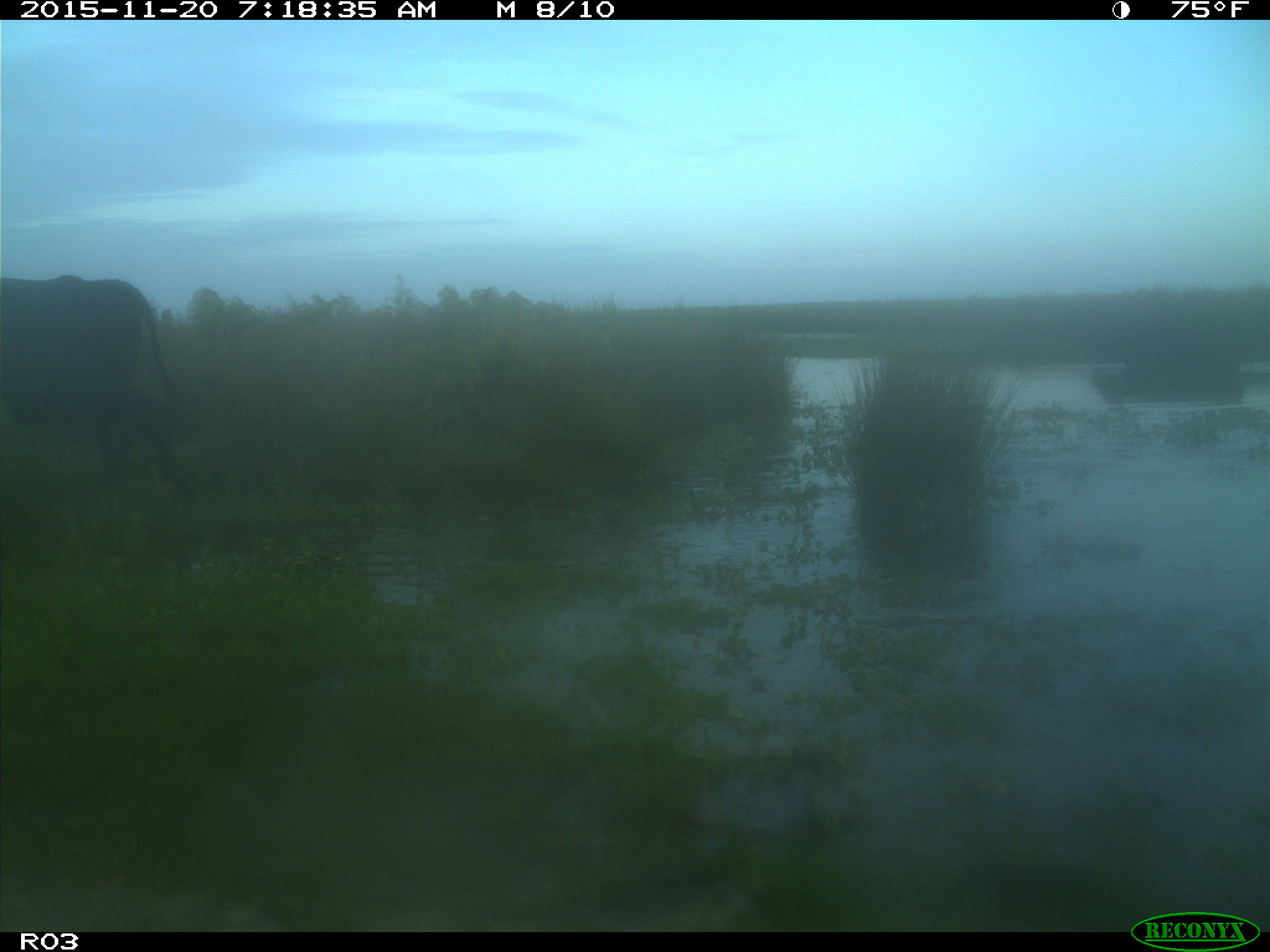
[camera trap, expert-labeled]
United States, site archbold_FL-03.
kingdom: Animalia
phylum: Chordata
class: Mammalia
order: Artiodactyla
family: Bovidae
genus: Bos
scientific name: Bos taurus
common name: domestic cow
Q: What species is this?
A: Bos taurus (domestic cow).